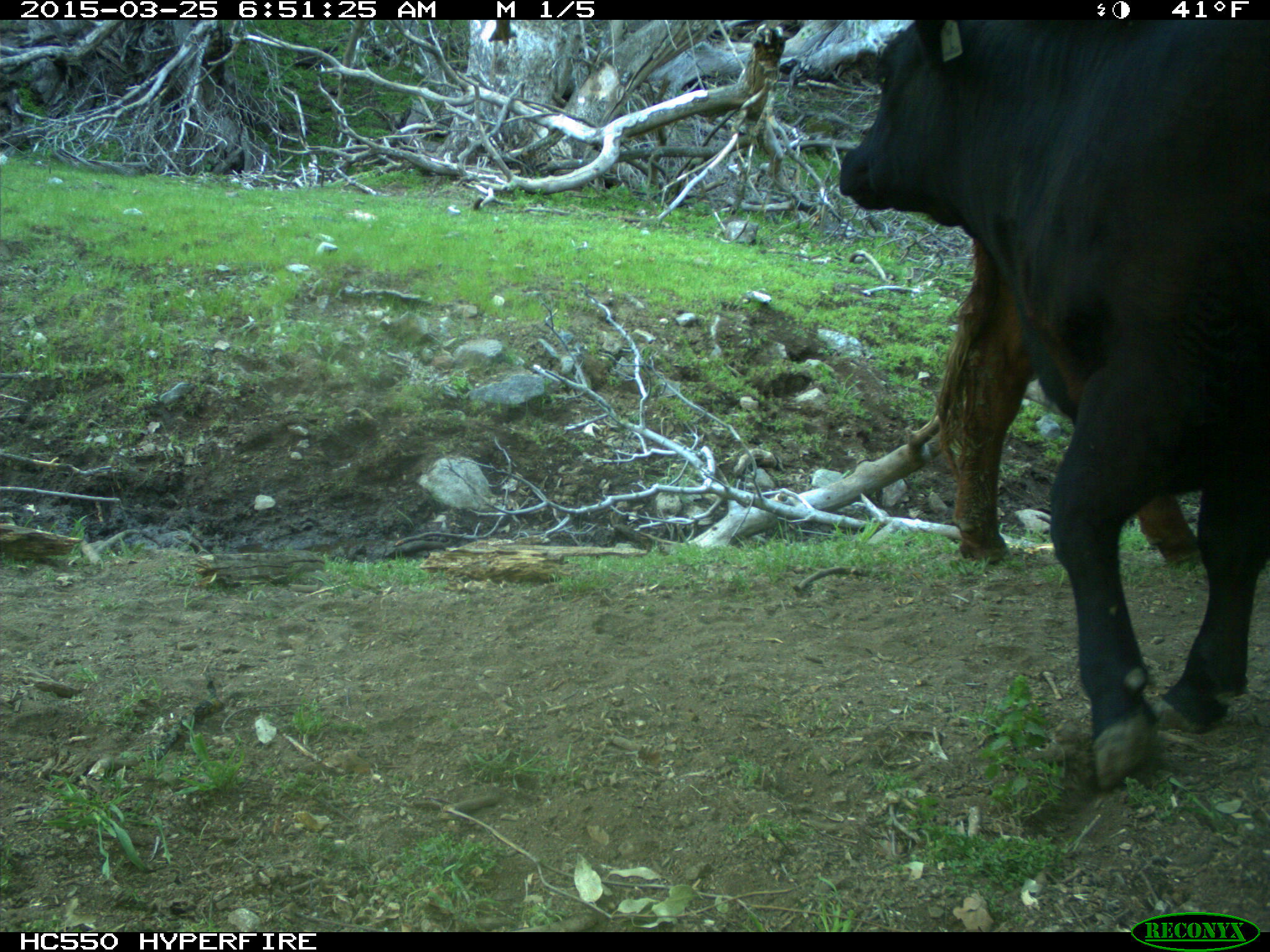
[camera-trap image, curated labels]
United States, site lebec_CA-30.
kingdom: Animalia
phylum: Chordata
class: Mammalia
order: Artiodactyla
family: Bovidae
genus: Bos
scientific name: Bos taurus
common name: domestic cow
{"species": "Bos taurus (domestic cow)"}